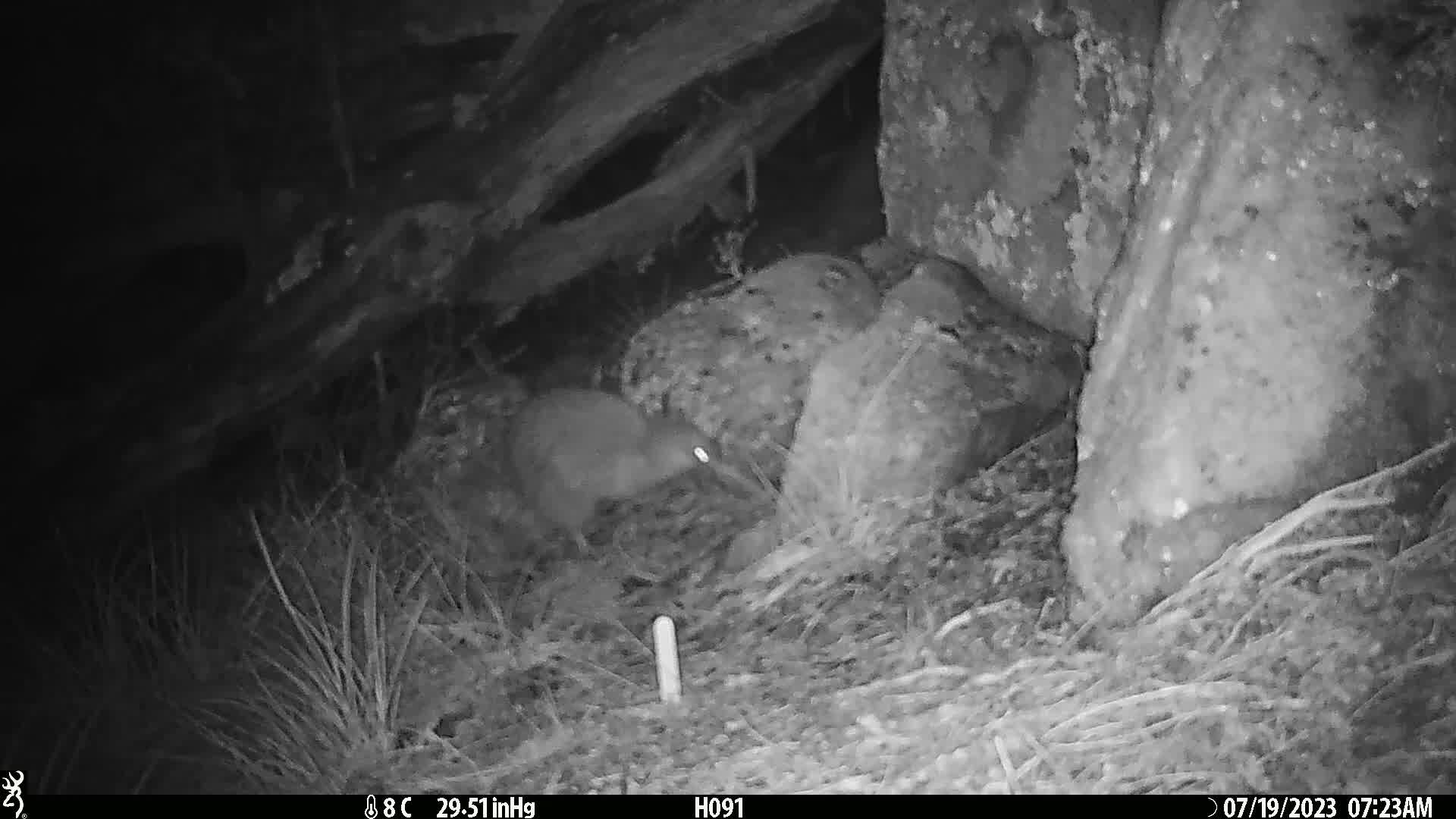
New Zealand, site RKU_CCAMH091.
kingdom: Animalia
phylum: Chordata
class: Aves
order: Apterygiformes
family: Apterygidae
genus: Apteryx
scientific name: Apteryx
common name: kiwi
Kiwi (Apteryx).